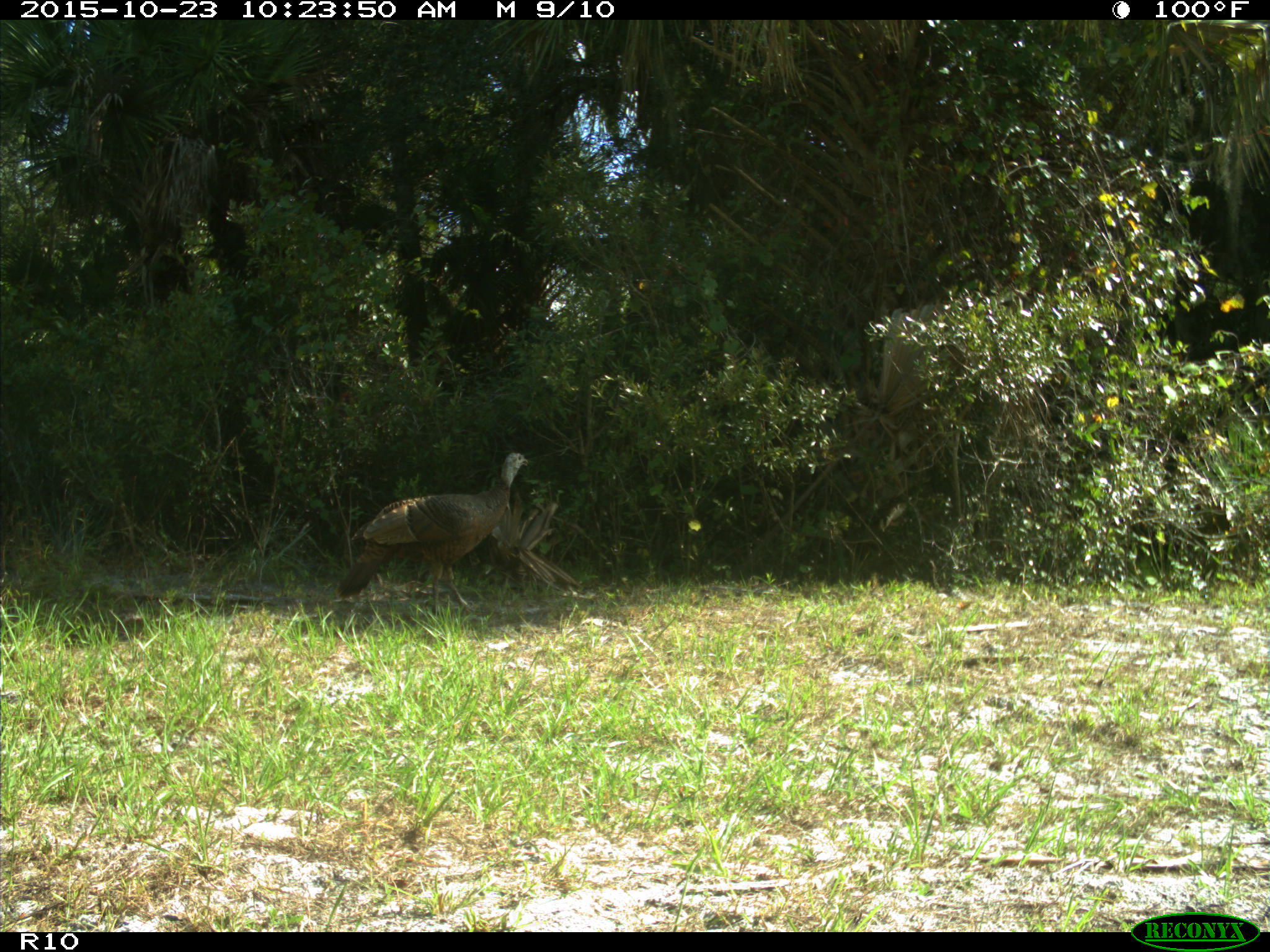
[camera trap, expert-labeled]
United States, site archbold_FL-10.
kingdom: Animalia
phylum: Chordata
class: Aves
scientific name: Aves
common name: birds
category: unidentified bird